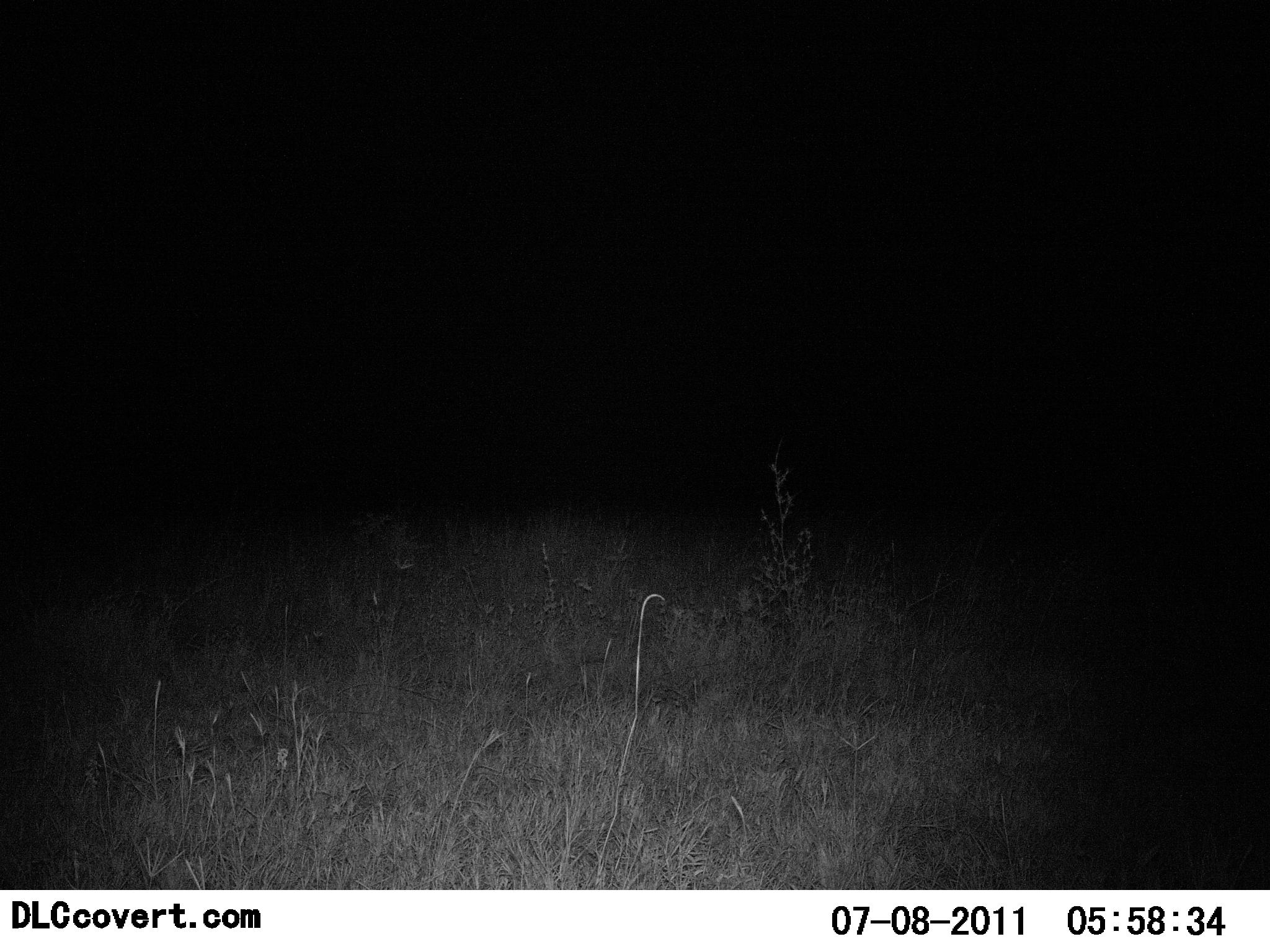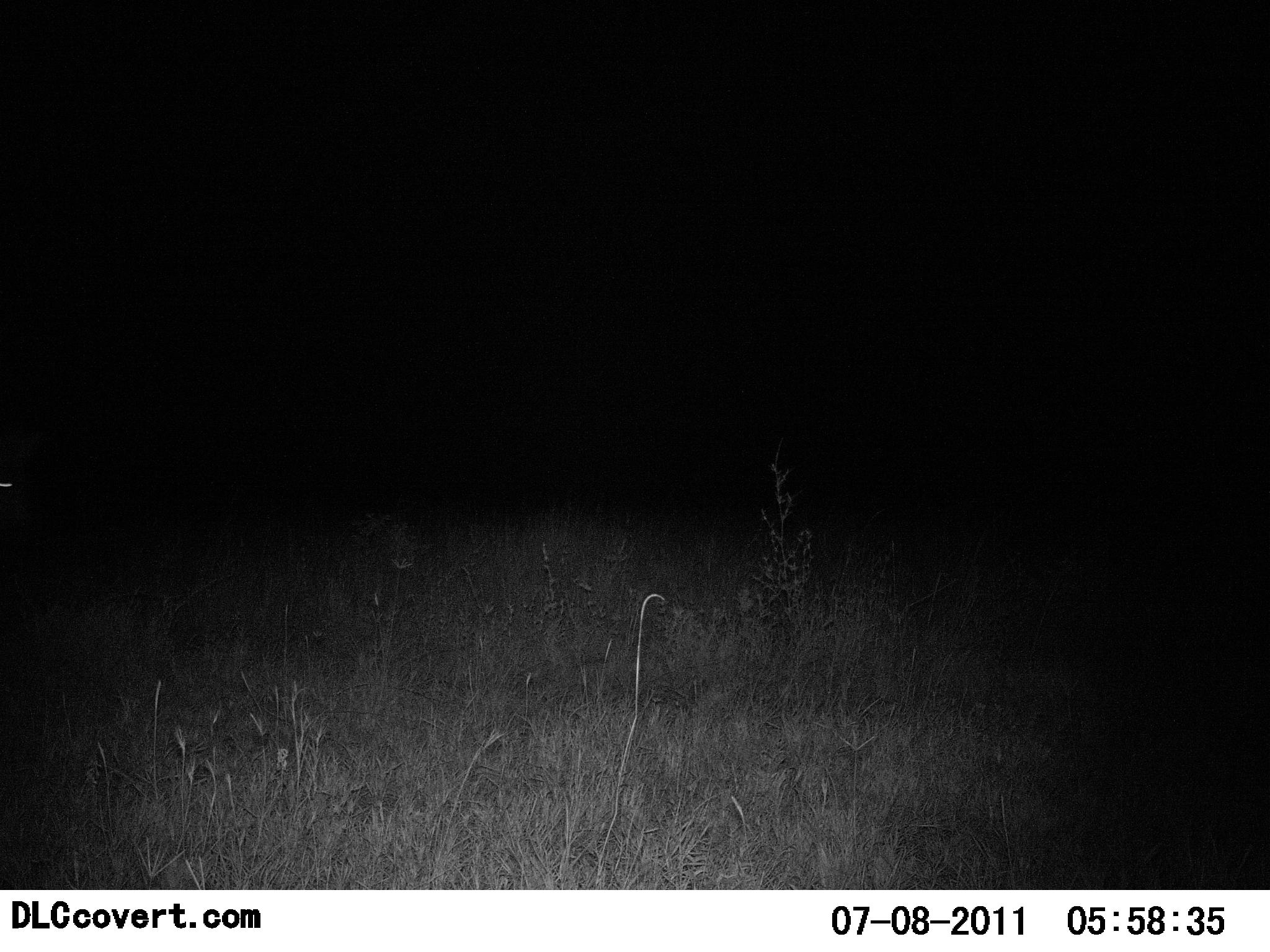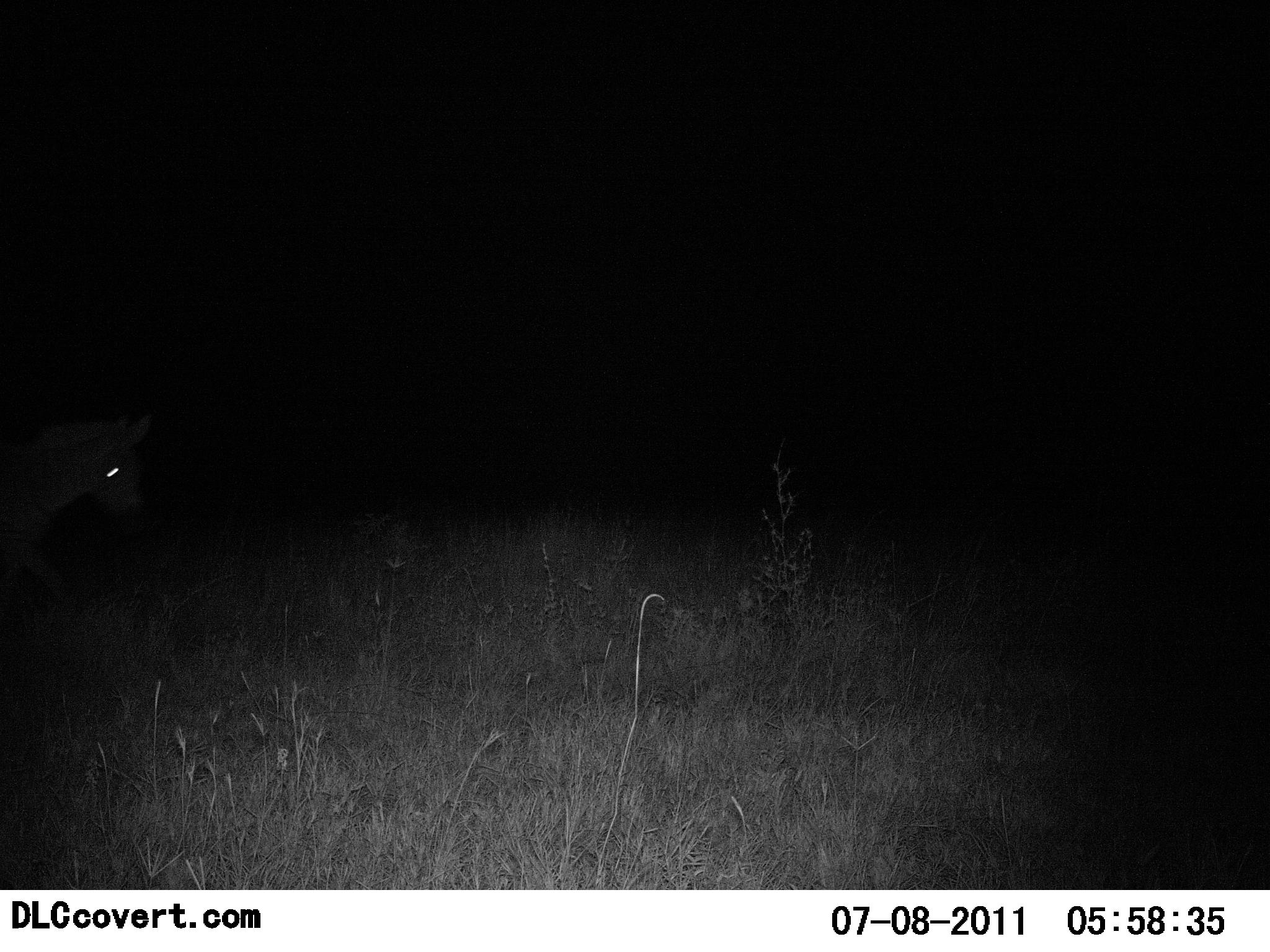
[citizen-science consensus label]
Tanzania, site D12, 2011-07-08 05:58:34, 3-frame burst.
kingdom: Animalia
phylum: Chordata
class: Mammalia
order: Perissodactyla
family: Equidae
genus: Equus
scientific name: Equus quagga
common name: plains zebra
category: zebra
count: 1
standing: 0%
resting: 0%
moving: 100%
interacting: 0%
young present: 0%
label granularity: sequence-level